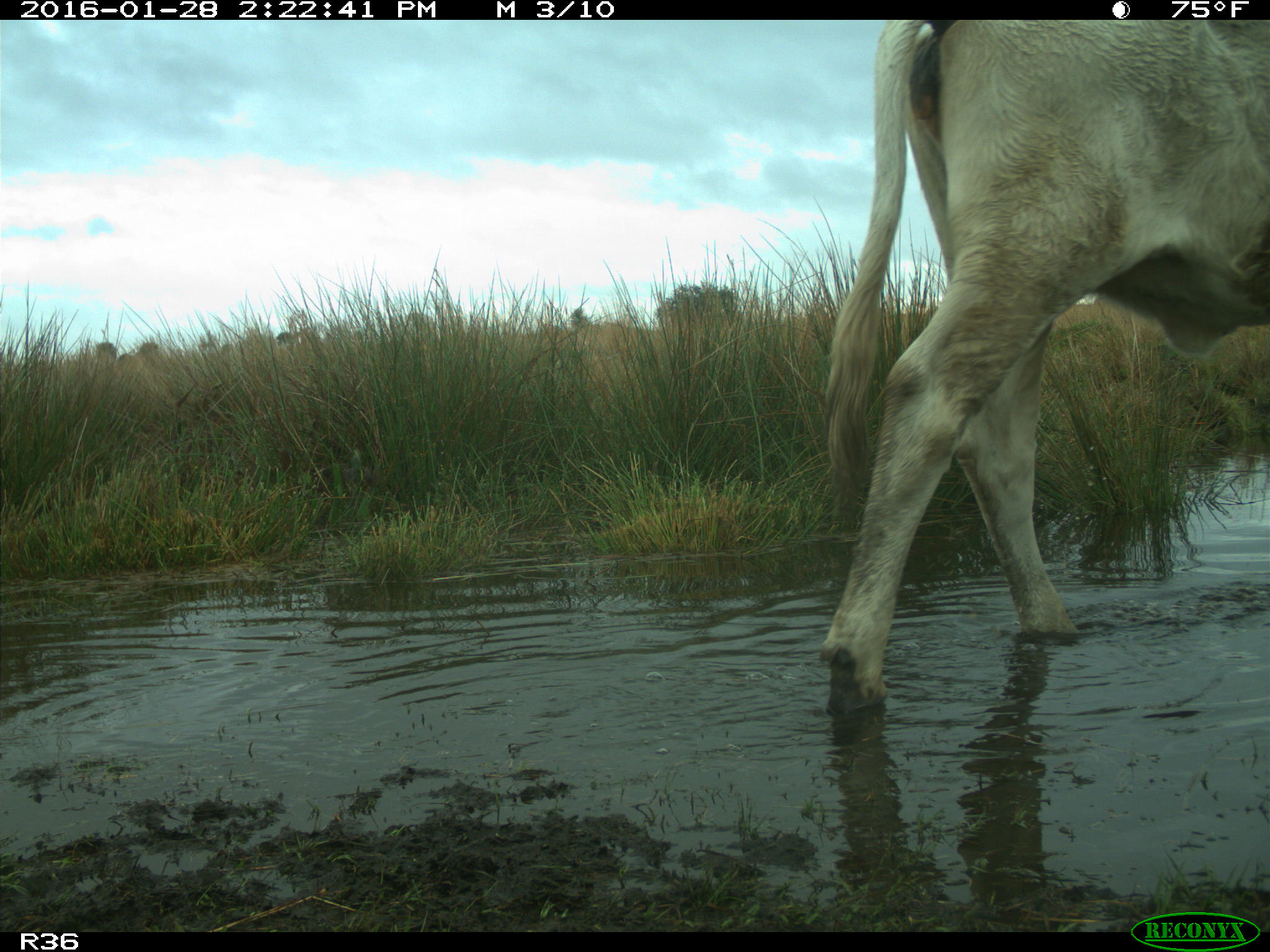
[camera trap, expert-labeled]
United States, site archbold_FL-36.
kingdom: Animalia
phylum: Chordata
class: Mammalia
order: Artiodactyla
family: Bovidae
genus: Bos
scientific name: Bos taurus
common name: domestic cow